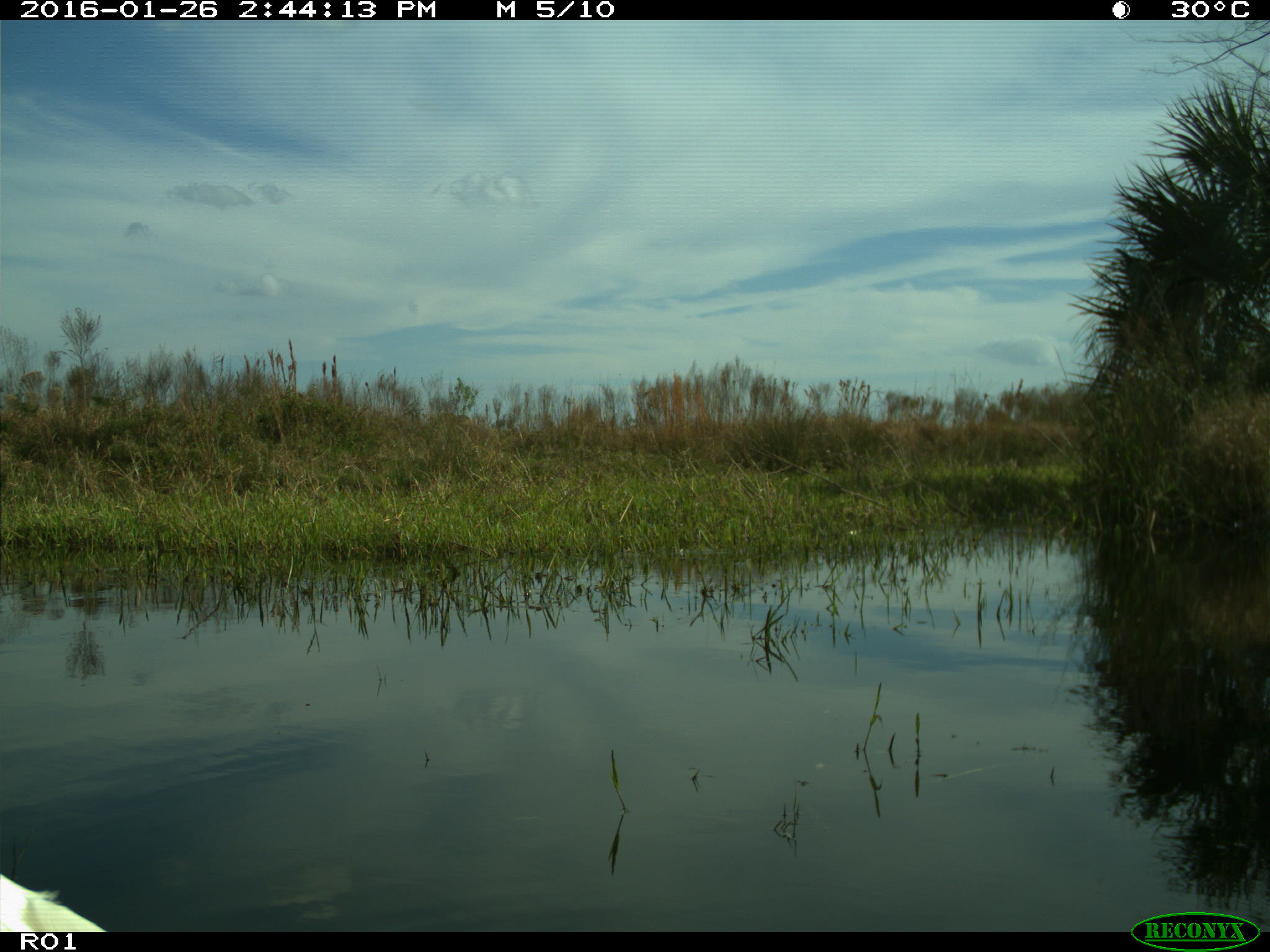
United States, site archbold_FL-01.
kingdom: Animalia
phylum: Chordata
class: Aves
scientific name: Aves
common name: birds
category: unidentified bird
Unidentified bird (birds) (Aves).